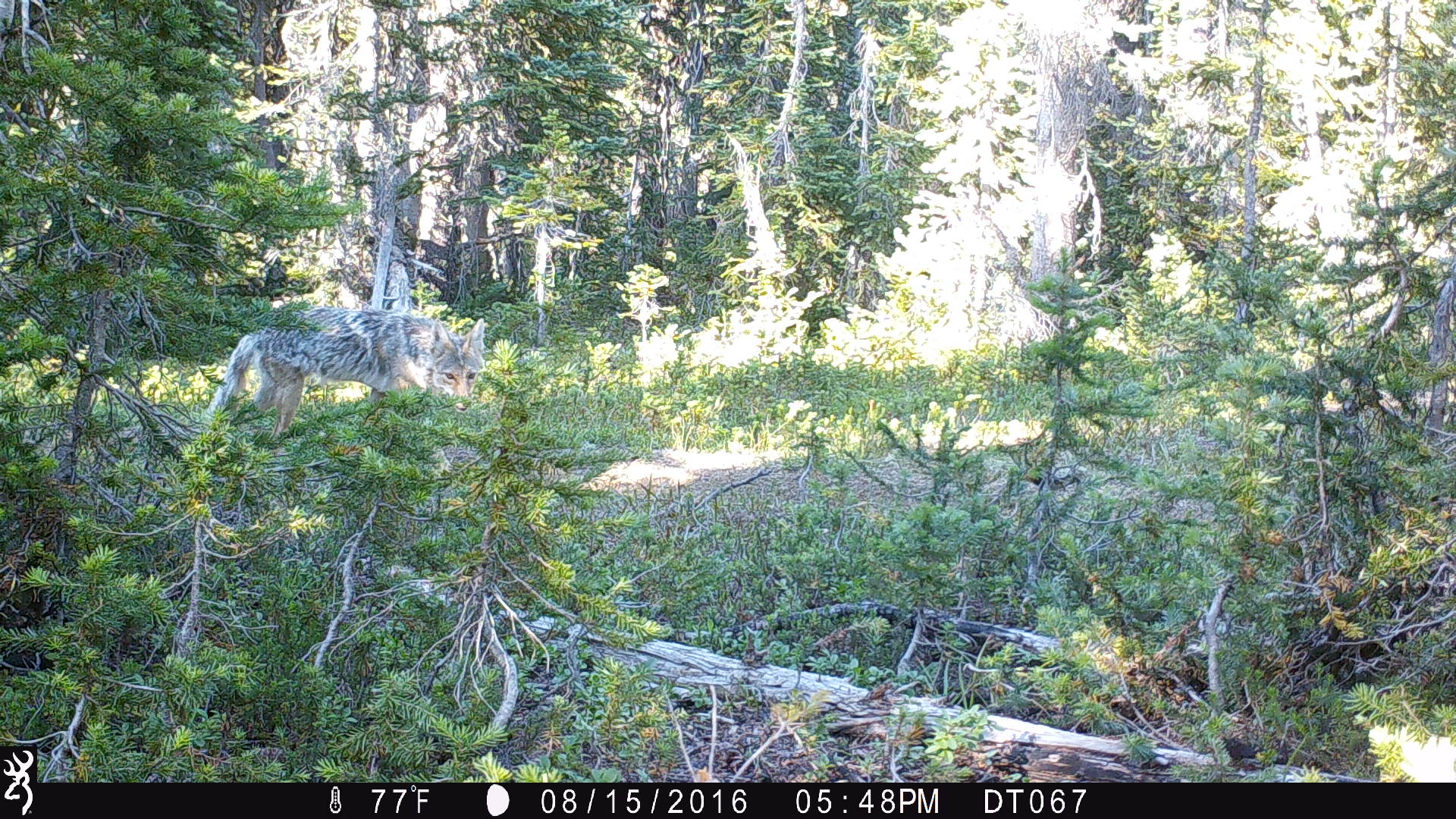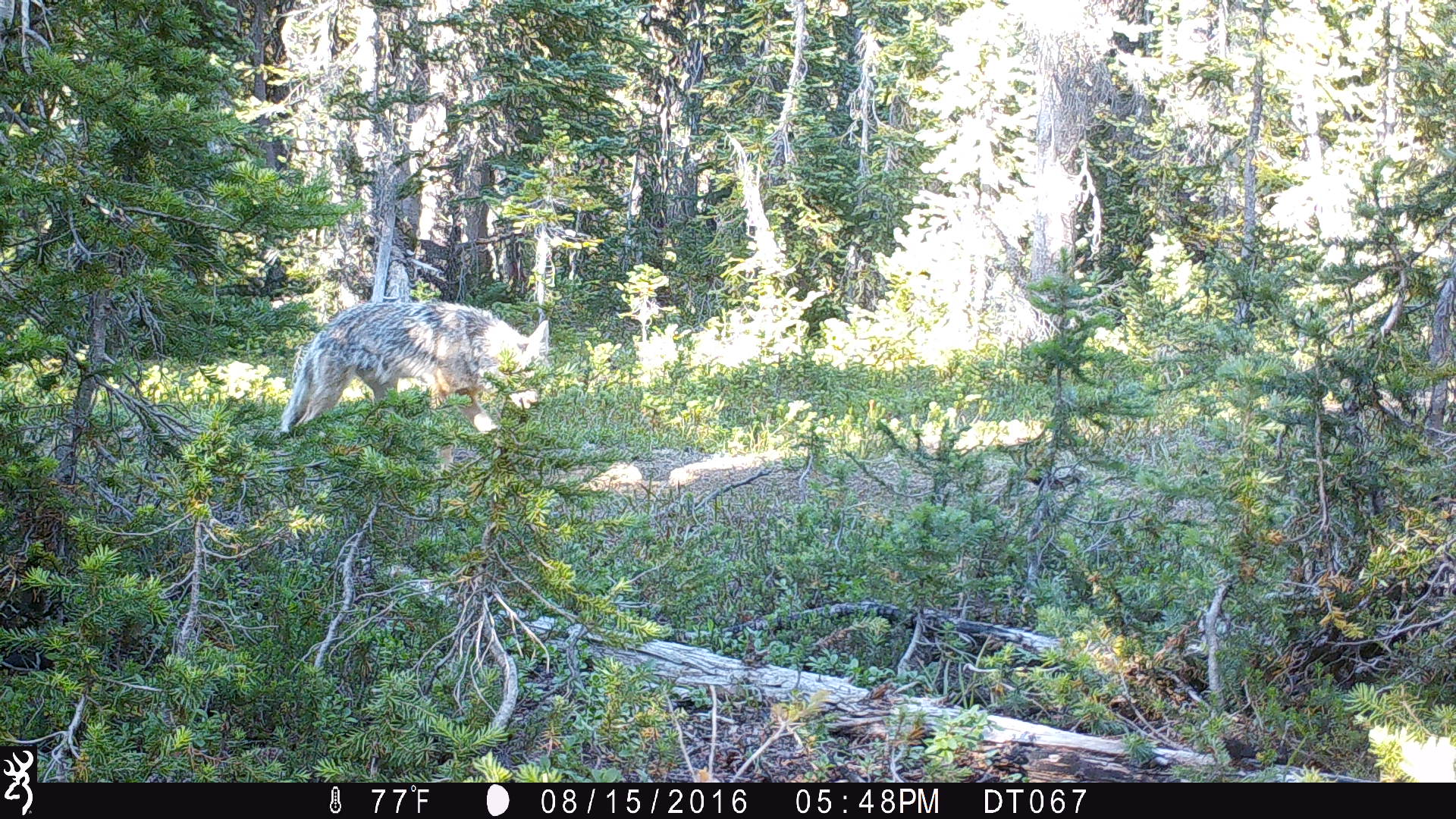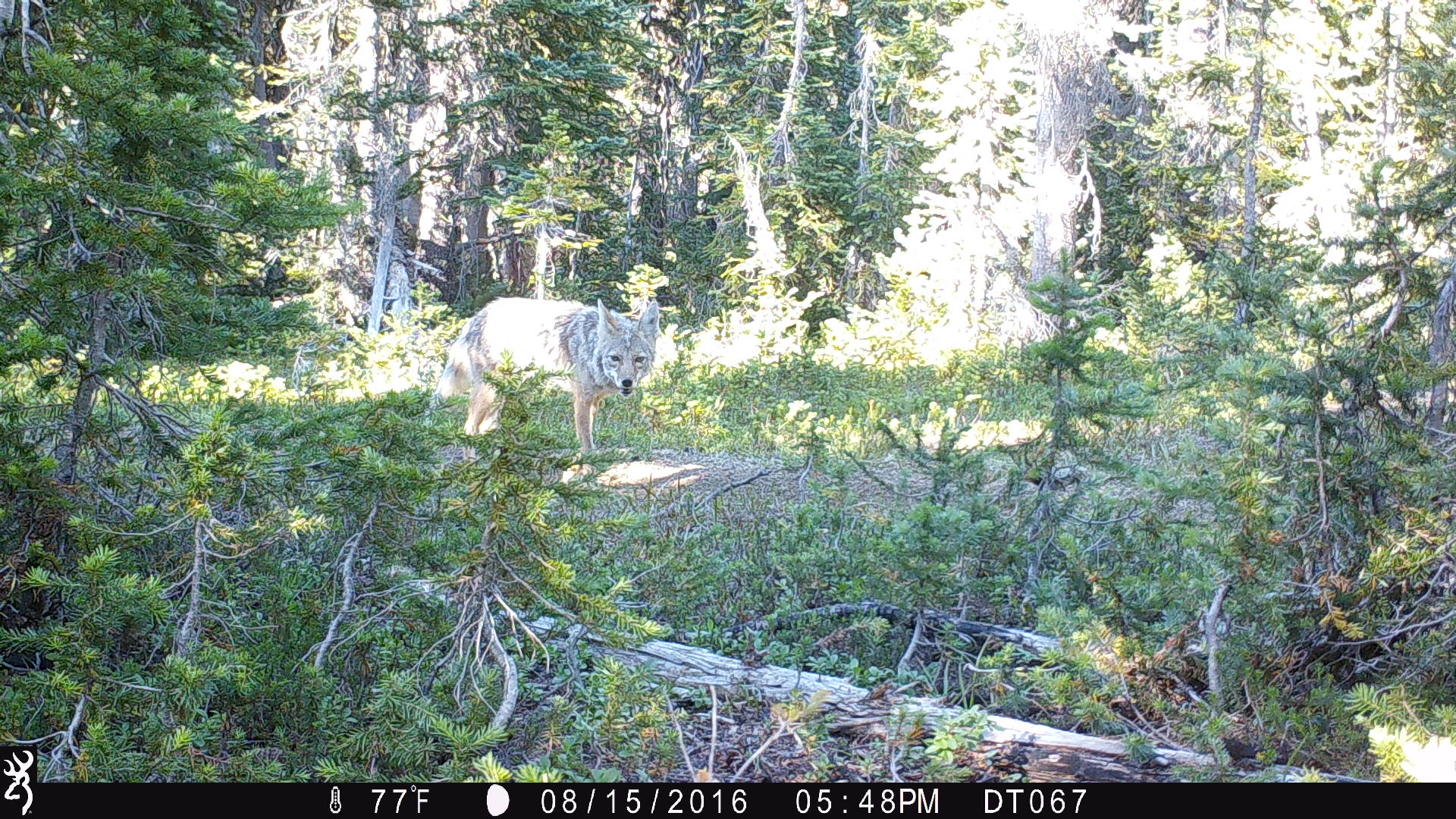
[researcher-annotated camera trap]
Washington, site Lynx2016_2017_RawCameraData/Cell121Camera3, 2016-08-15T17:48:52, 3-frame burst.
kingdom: Animalia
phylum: Chordata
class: Mammalia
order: Carnivora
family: Canidae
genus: Canis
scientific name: Canis latrans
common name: coyote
Canis latrans (coyote). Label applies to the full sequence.